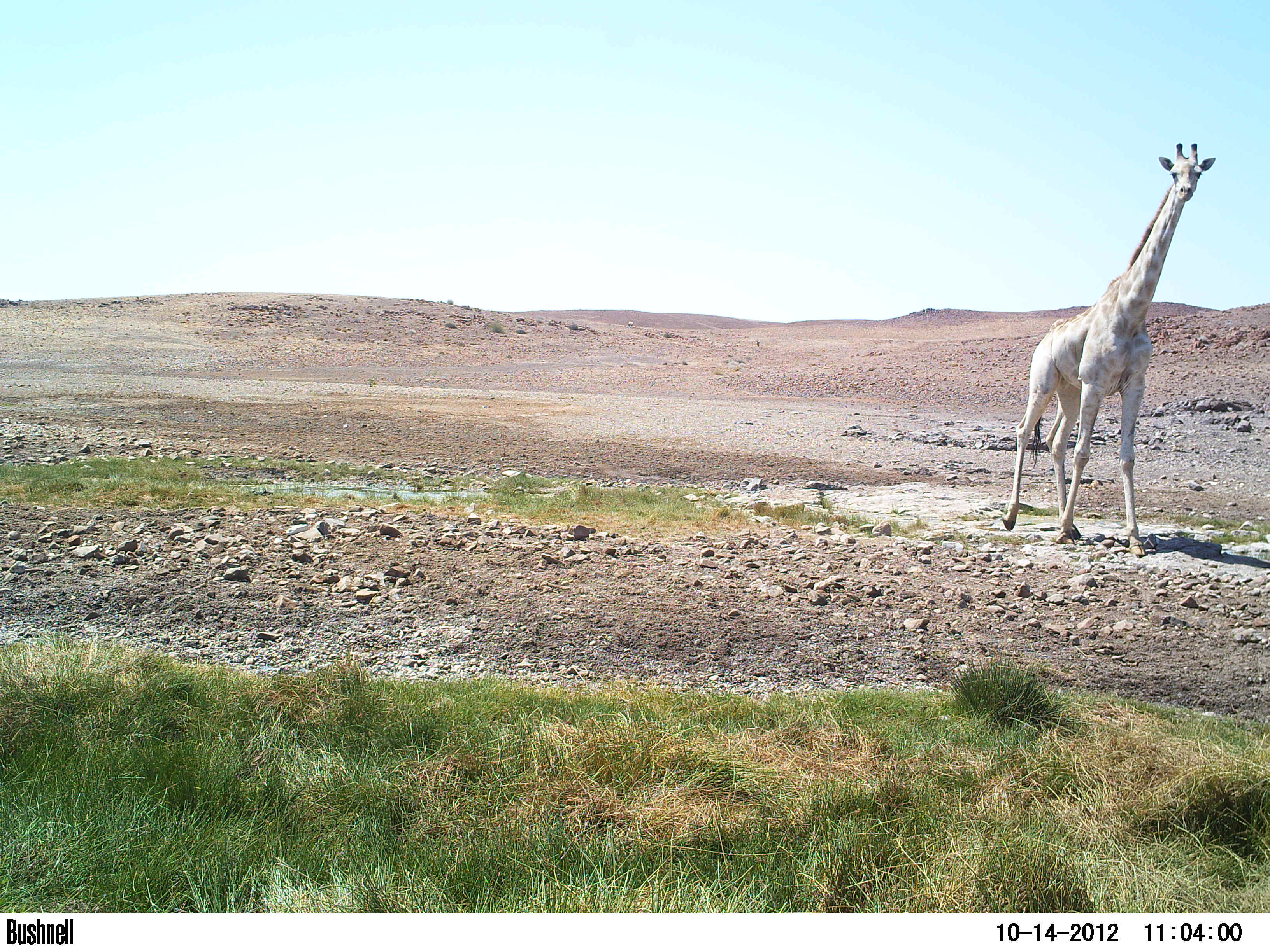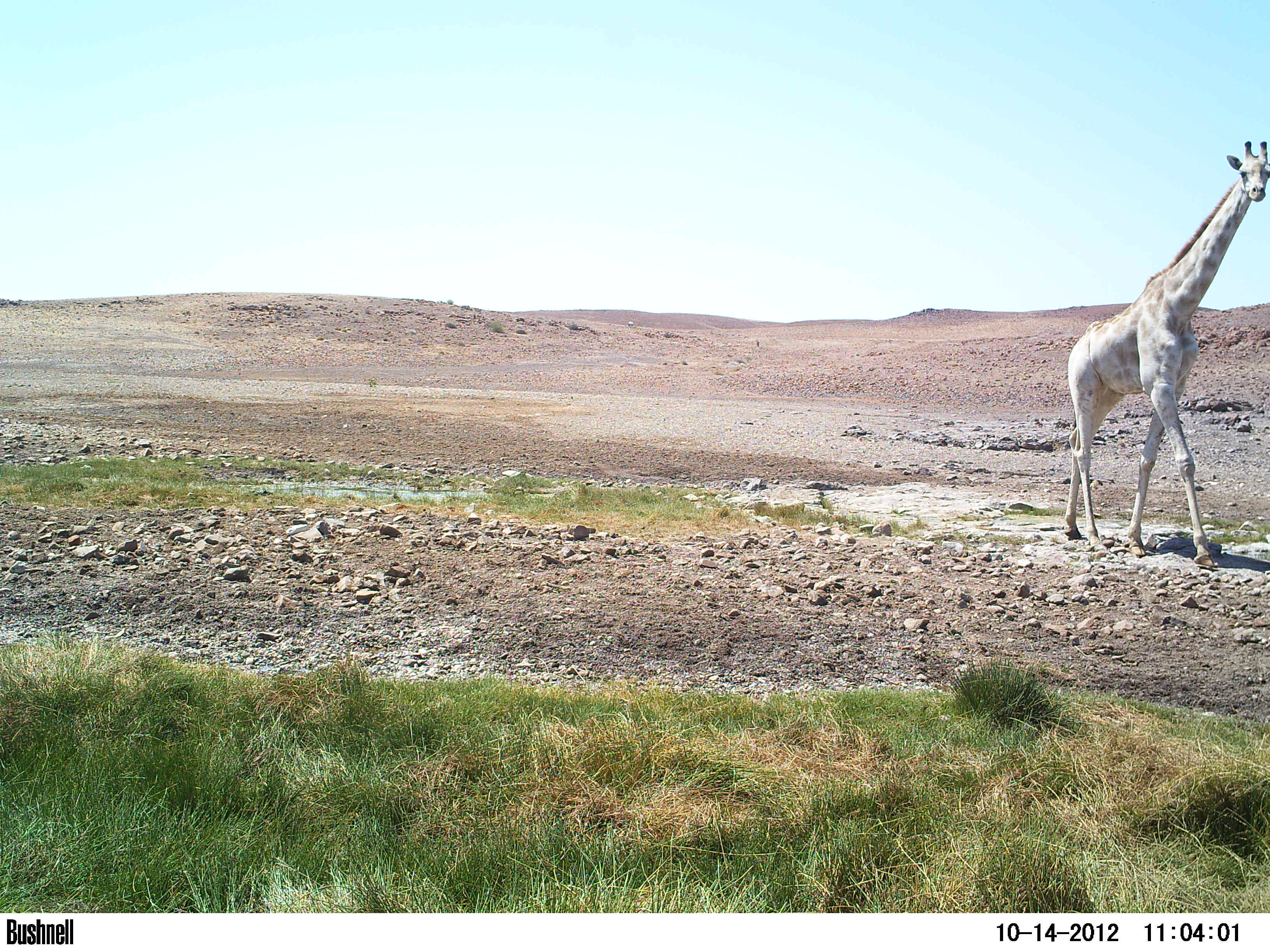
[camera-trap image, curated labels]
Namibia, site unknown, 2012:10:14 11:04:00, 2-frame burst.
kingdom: Animalia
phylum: Chordata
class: Mammalia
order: Artiodactyla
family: Giraffidae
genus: Giraffa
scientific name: Giraffa camelopardalis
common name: giraffe